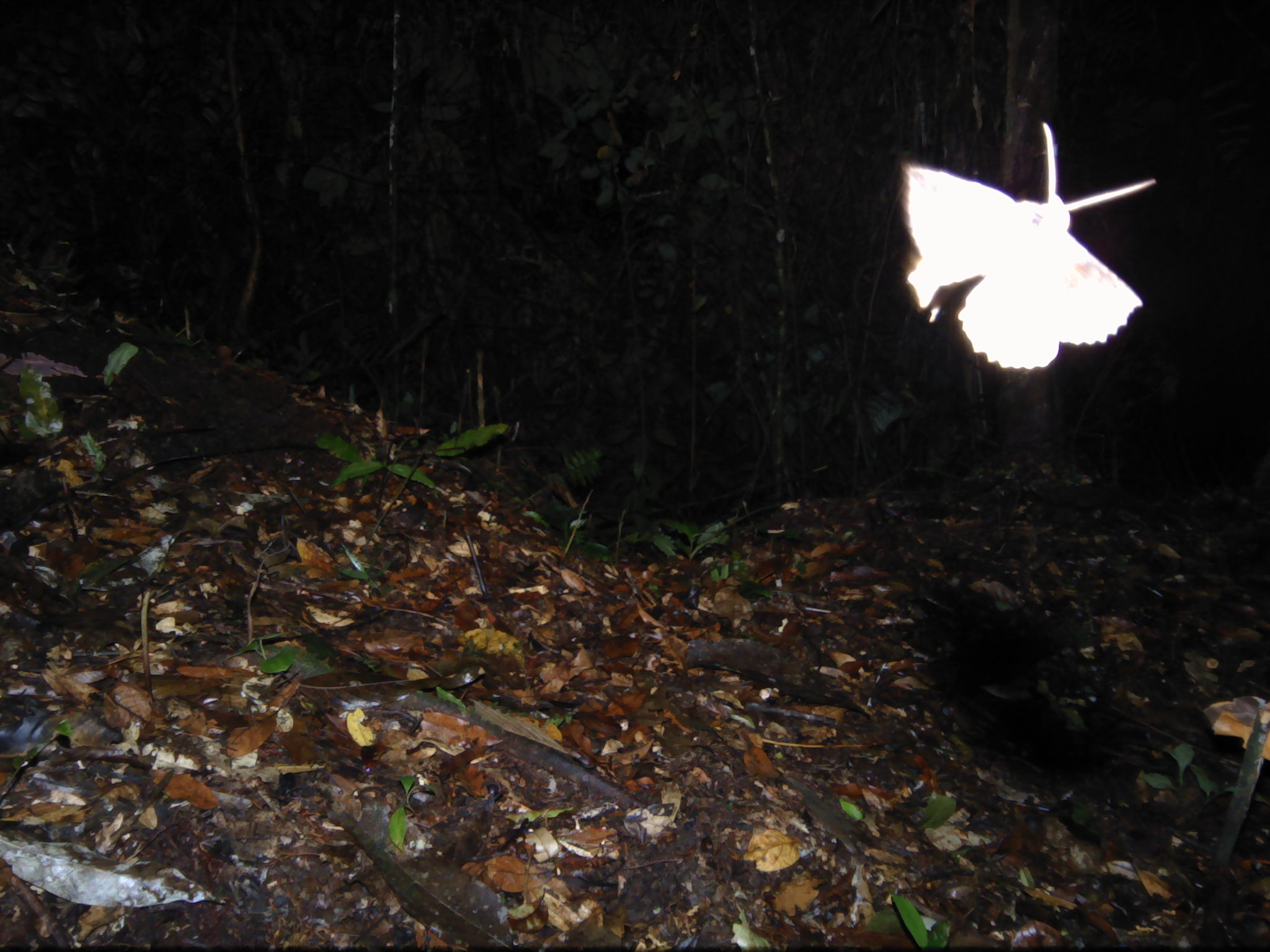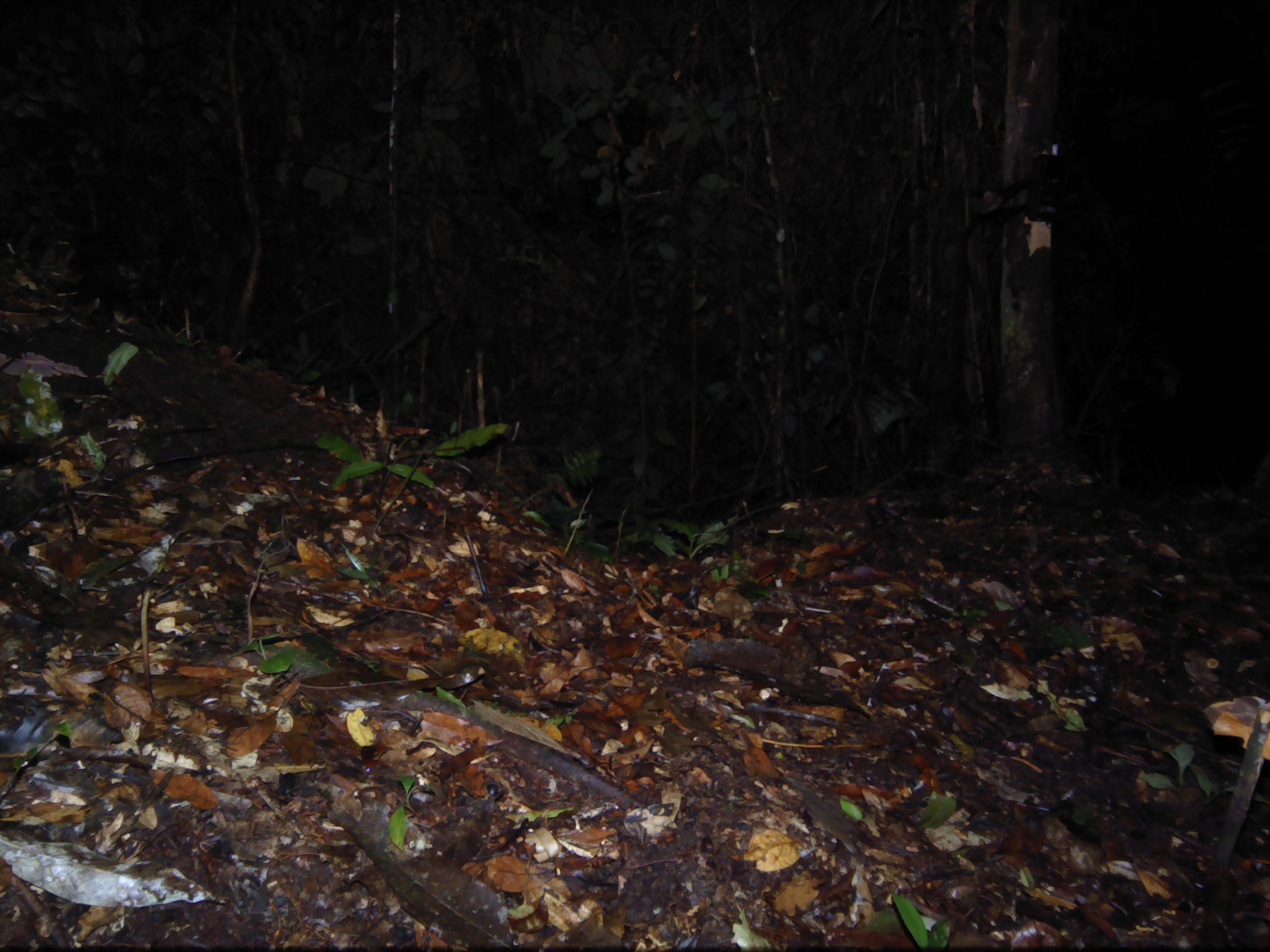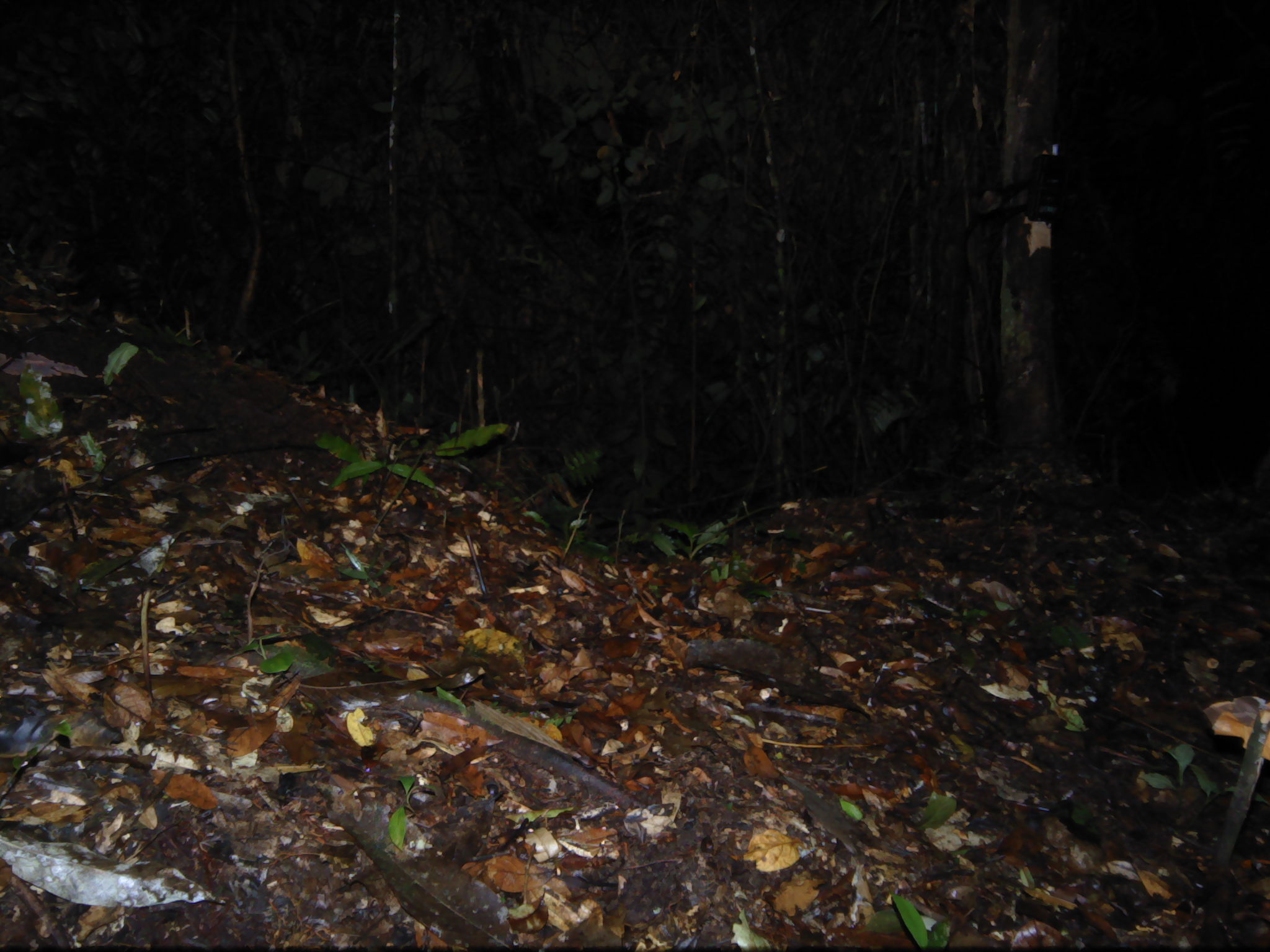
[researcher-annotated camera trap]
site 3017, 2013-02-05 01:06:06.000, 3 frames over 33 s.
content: unidentified animal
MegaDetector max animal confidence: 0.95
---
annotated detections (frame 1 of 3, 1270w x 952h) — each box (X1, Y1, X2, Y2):
unknown: (899, 122, 1159, 372)